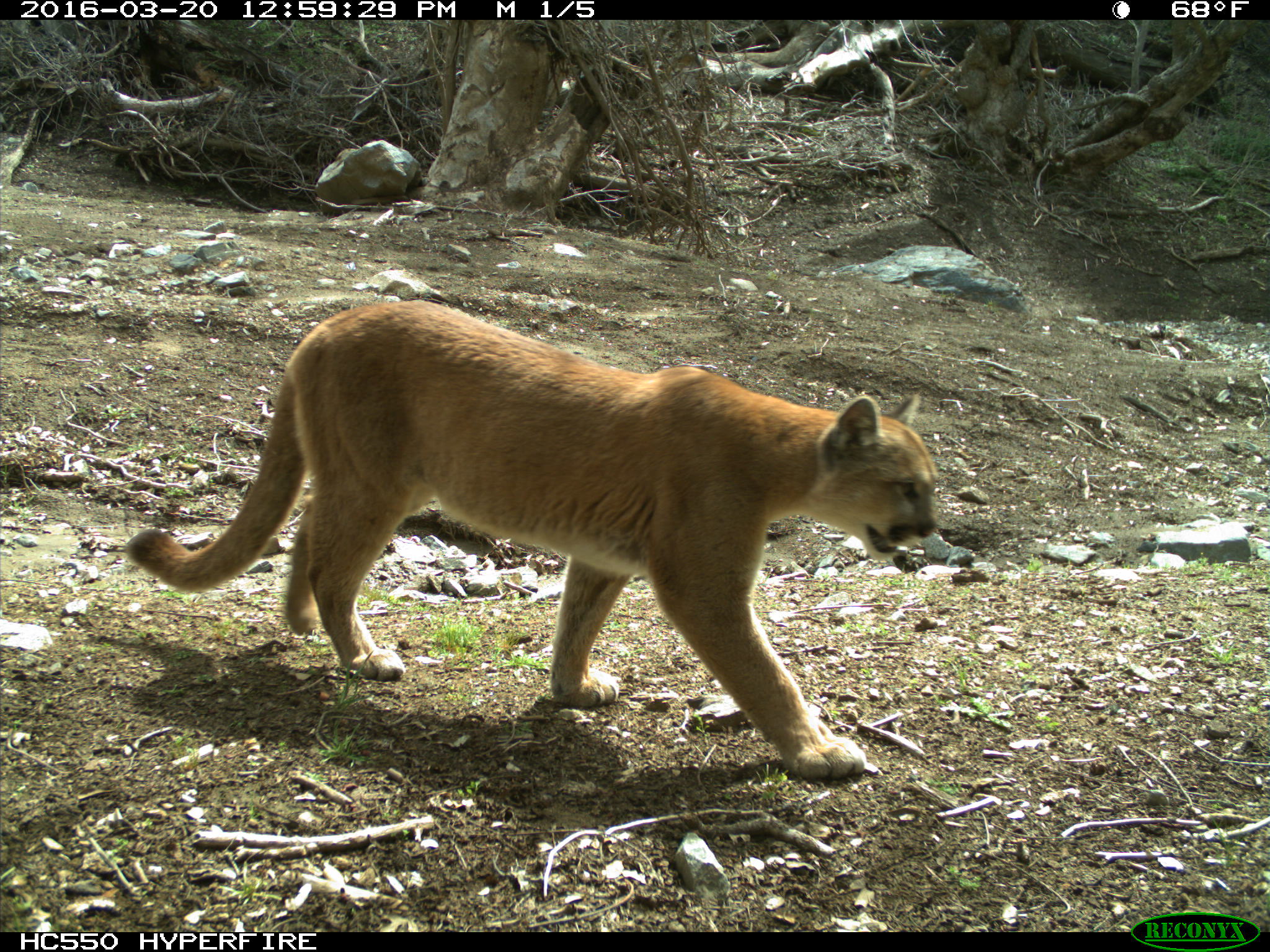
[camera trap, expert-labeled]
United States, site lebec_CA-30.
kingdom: Animalia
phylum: Chordata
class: Mammalia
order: Carnivora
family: Felidae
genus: Puma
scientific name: Puma concolor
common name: mountain lion